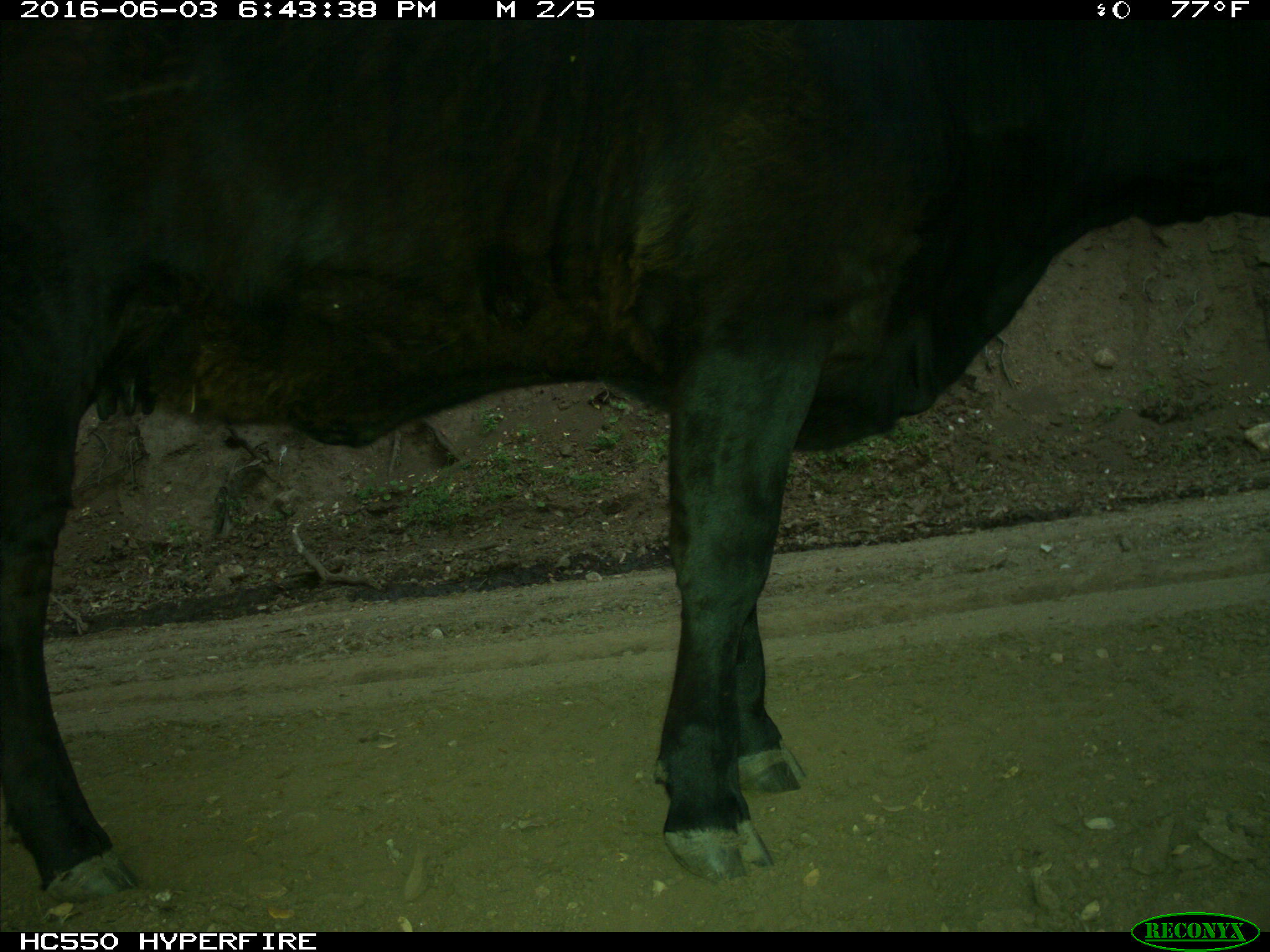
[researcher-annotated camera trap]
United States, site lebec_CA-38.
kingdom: Animalia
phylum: Chordata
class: Mammalia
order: Artiodactyla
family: Bovidae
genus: Bos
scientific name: Bos taurus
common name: domestic cow